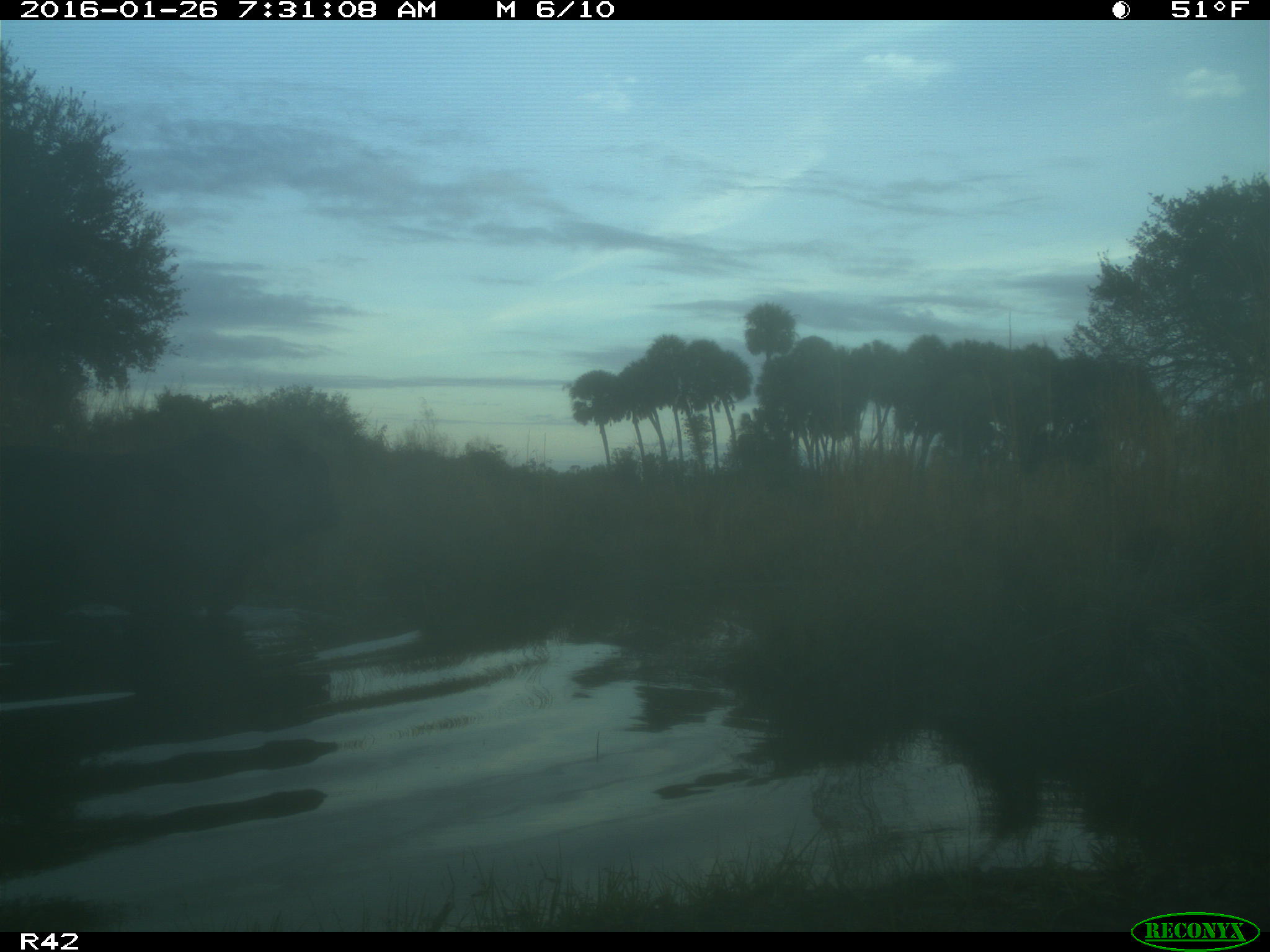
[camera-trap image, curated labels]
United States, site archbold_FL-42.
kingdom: Animalia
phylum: Chordata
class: Mammalia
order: Artiodactyla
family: Bovidae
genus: Bos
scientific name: Bos taurus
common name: domestic cow